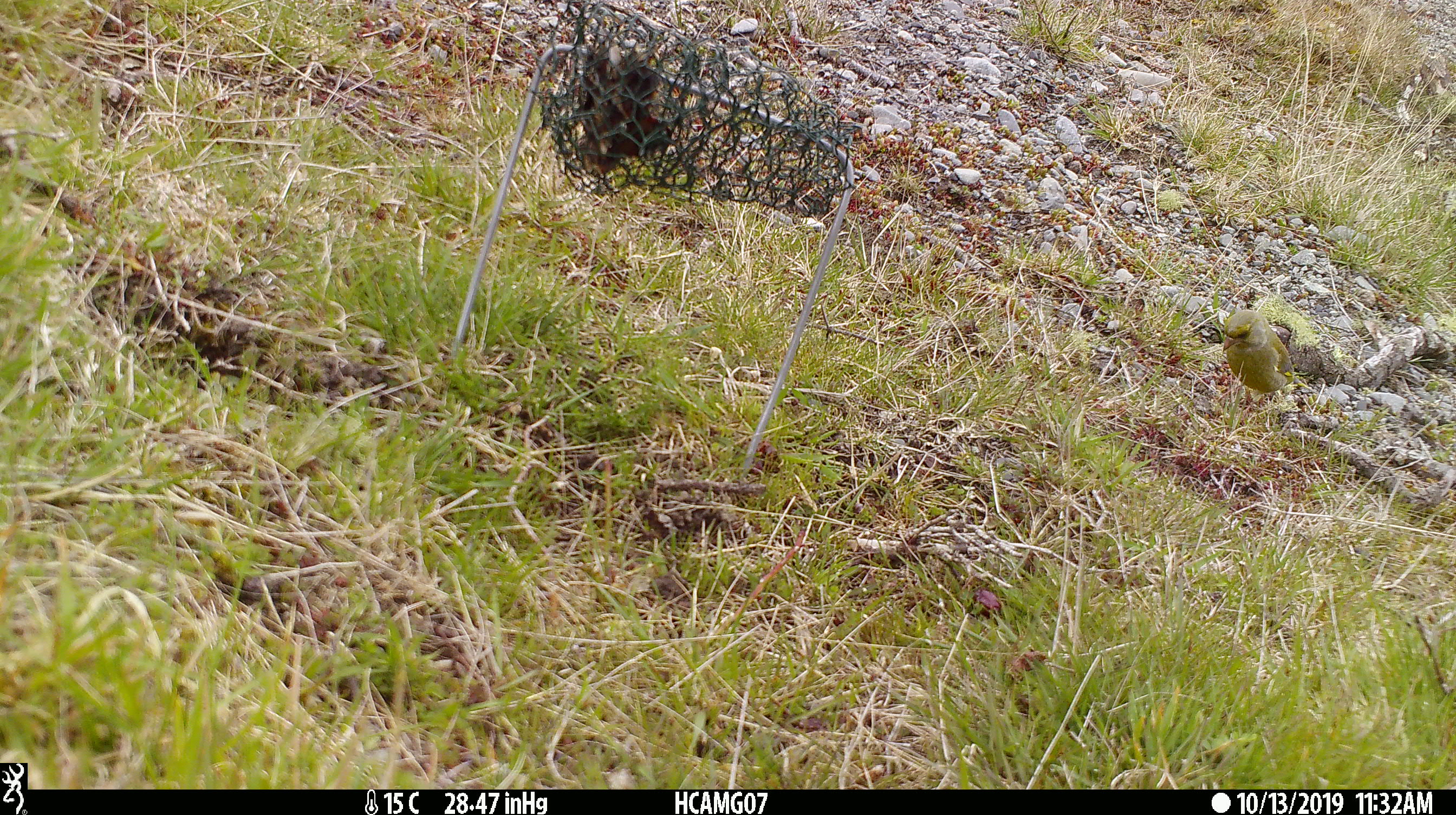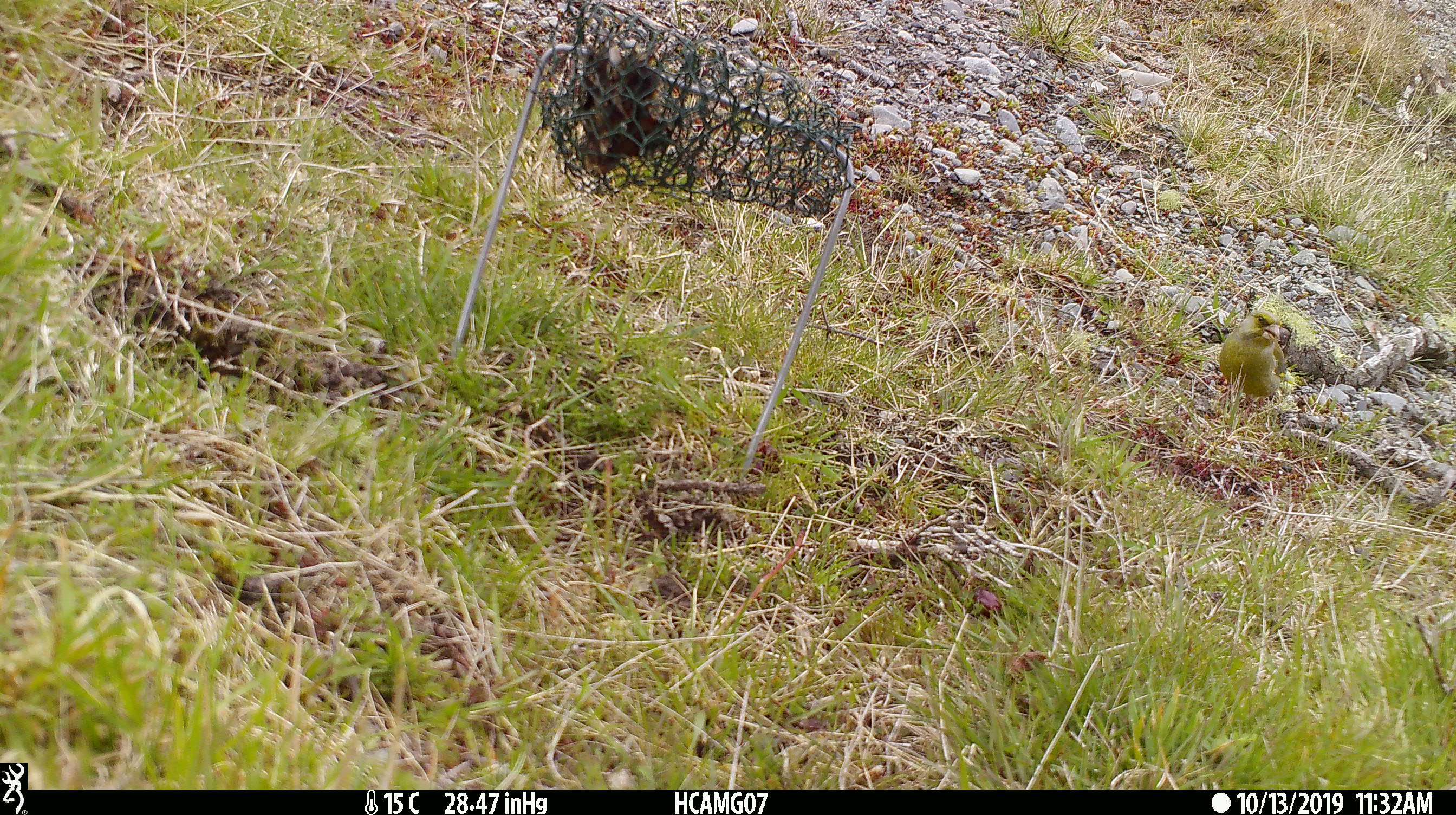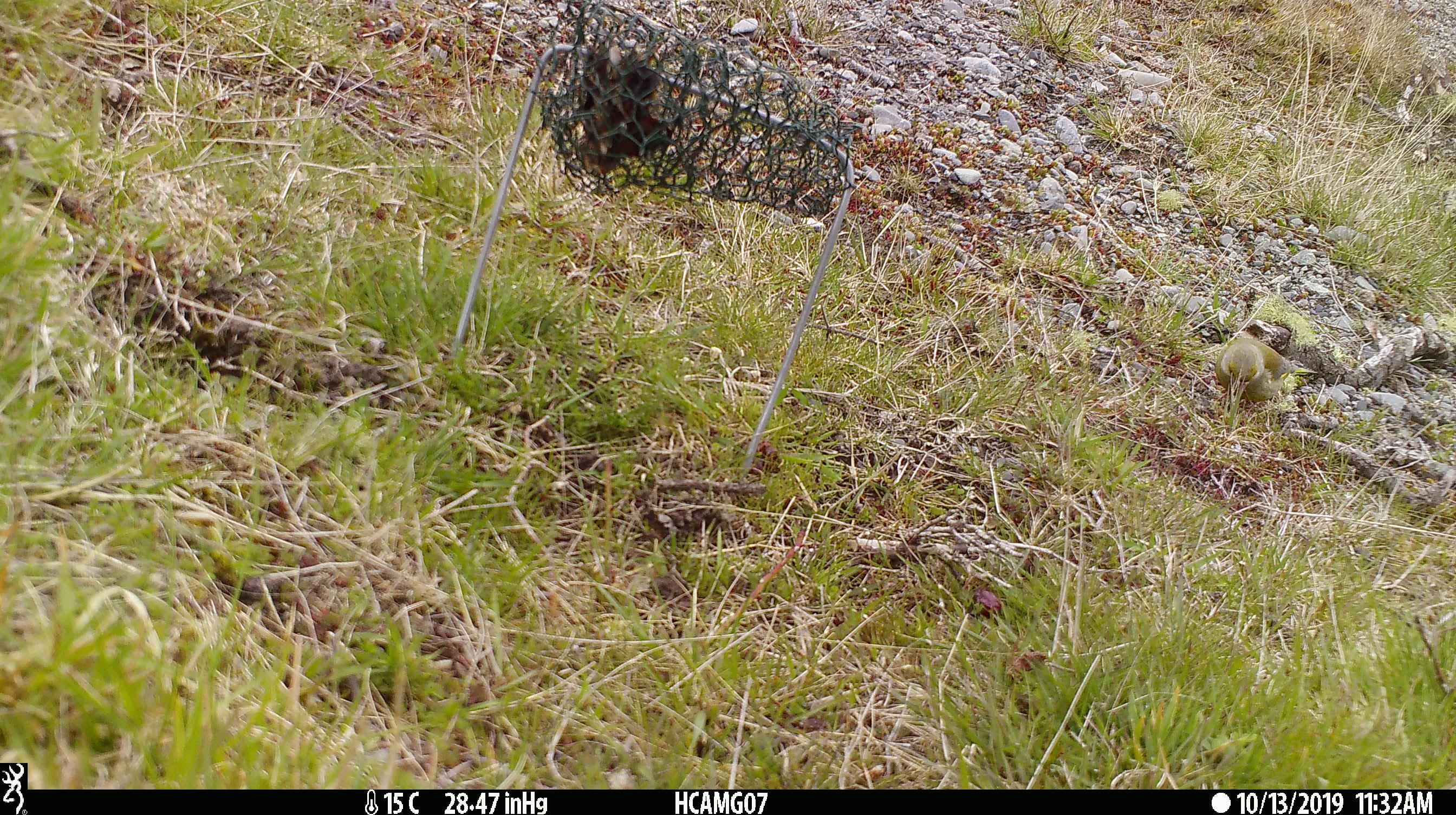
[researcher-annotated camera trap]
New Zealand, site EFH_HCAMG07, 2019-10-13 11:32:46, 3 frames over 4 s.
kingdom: Animalia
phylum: Chordata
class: Aves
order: Passeriformes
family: Fringillidae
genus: Chloris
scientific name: Chloris chloris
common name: greenfinch